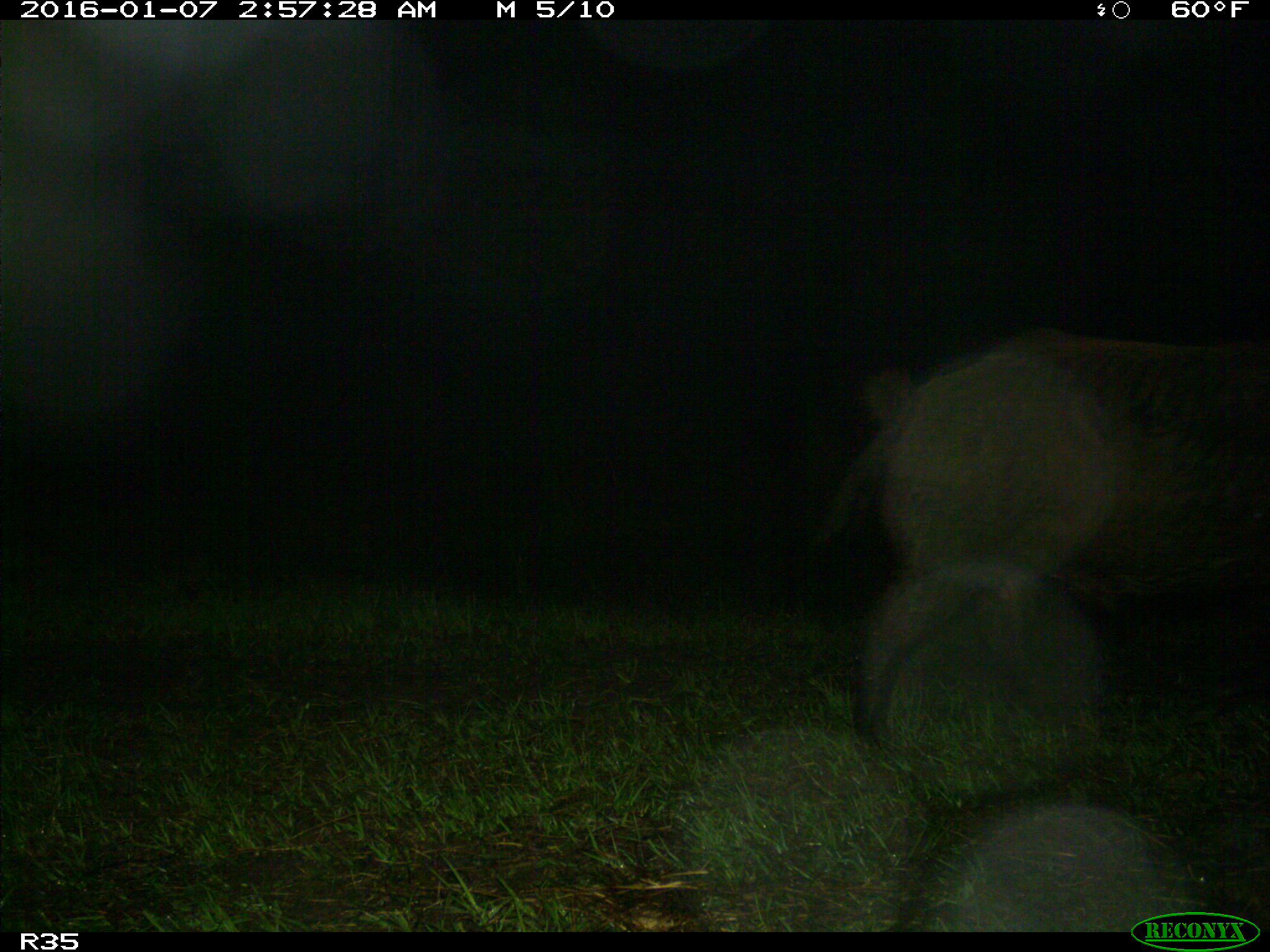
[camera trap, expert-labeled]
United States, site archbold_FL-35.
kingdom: Animalia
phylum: Chordata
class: Mammalia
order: Artiodactyla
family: Suidae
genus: Sus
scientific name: Sus scrofa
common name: wild boar